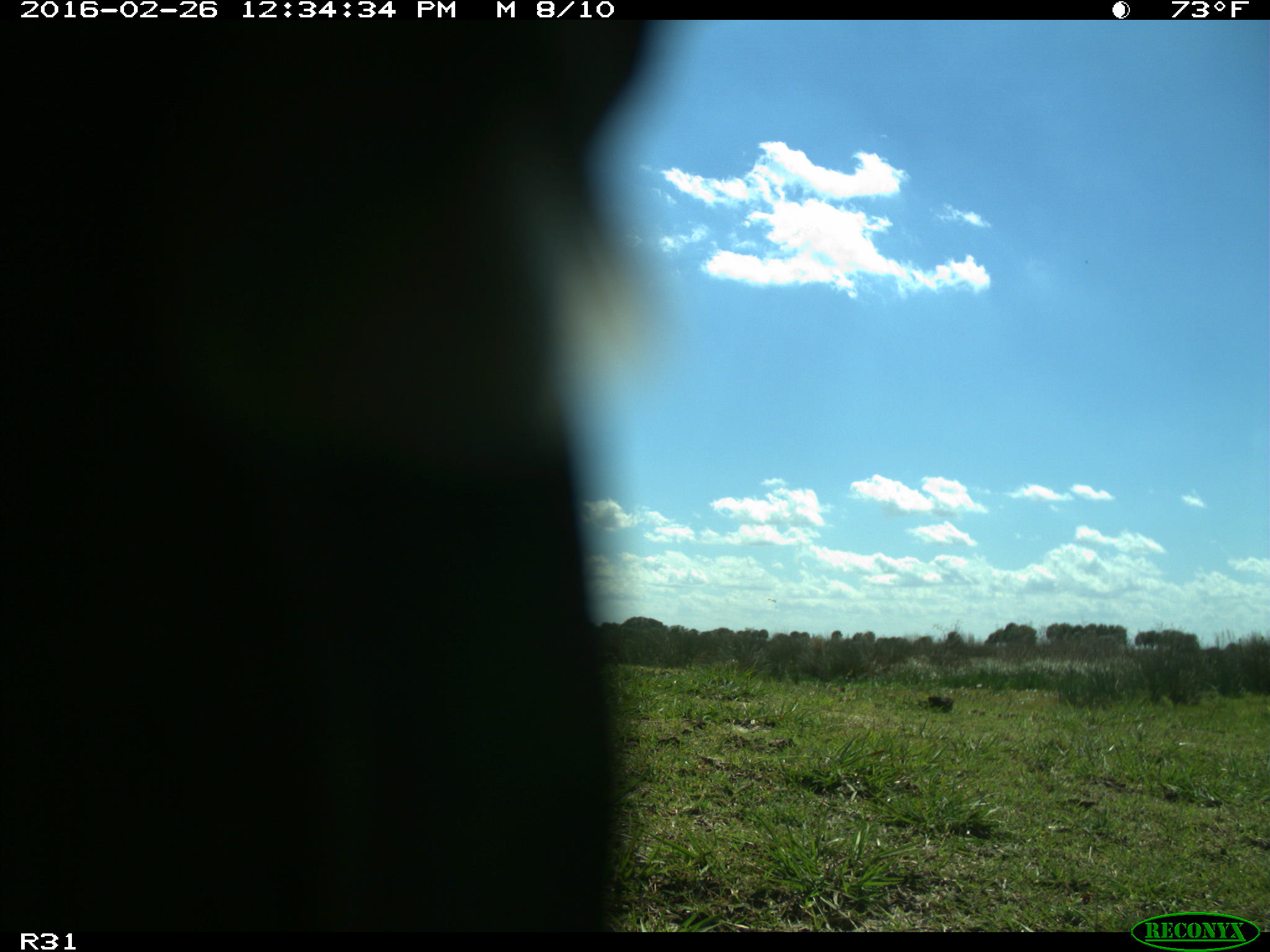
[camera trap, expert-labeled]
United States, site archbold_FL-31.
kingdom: Animalia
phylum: Chordata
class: Aves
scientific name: Aves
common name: birds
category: unidentified bird